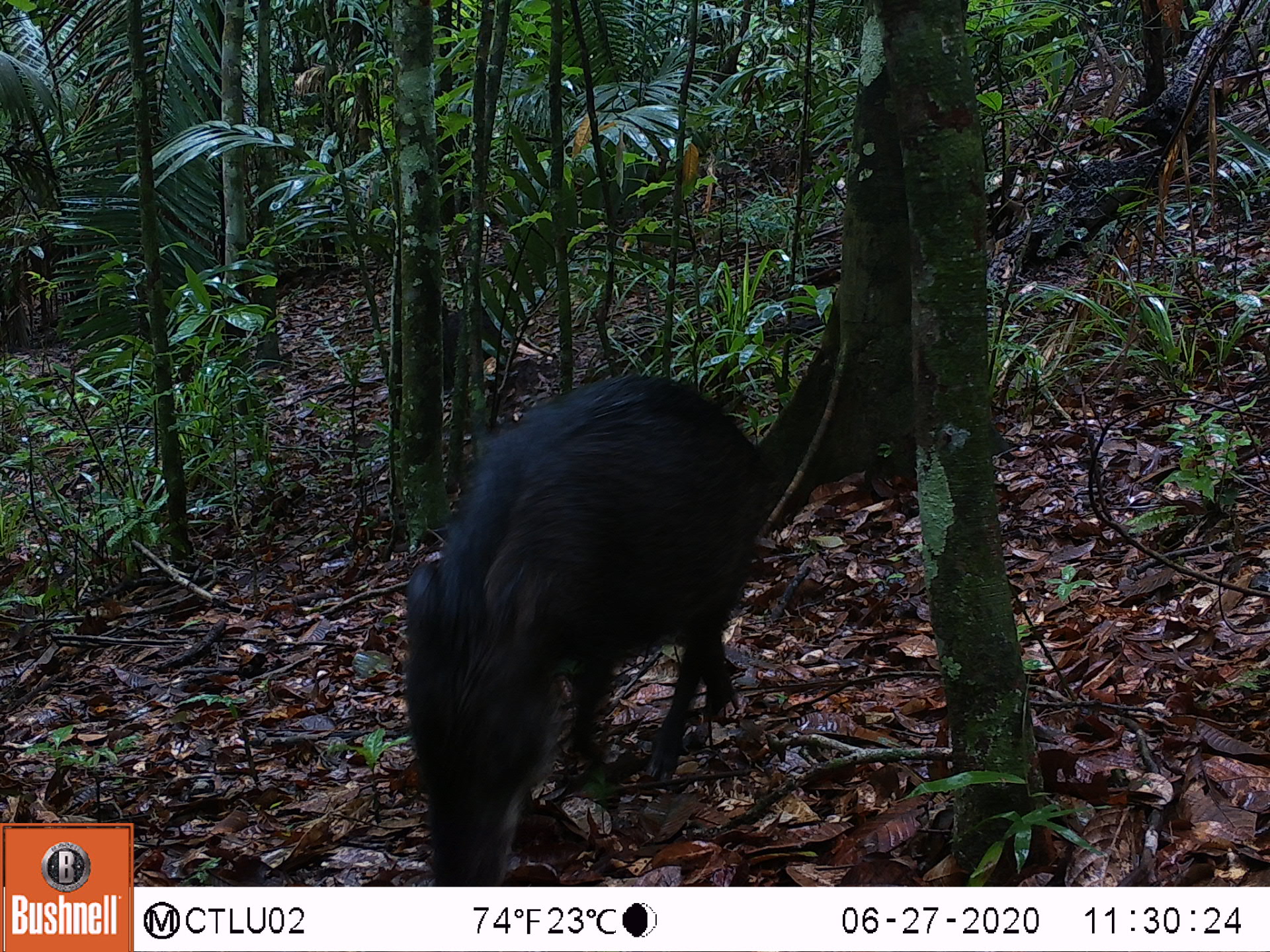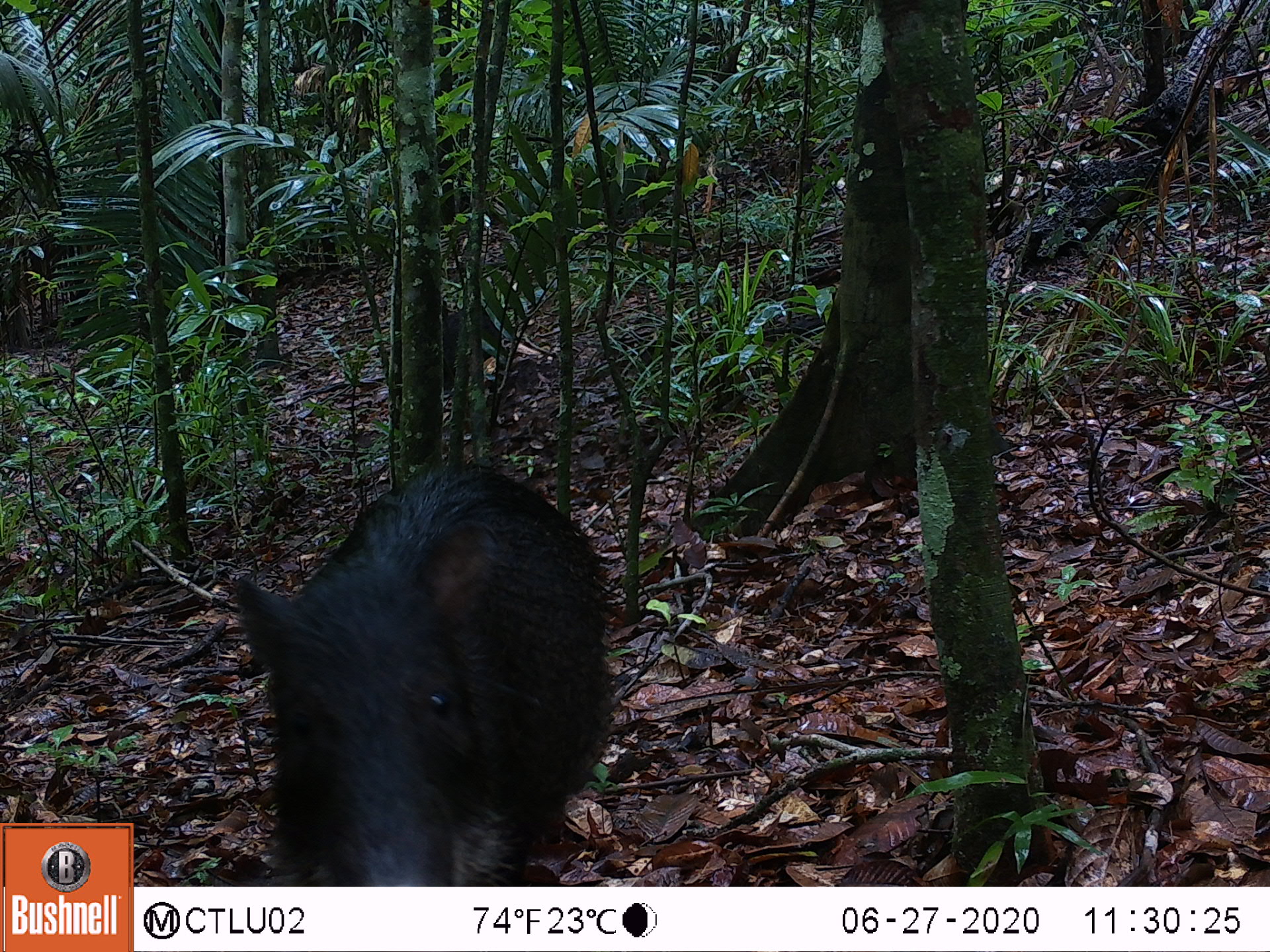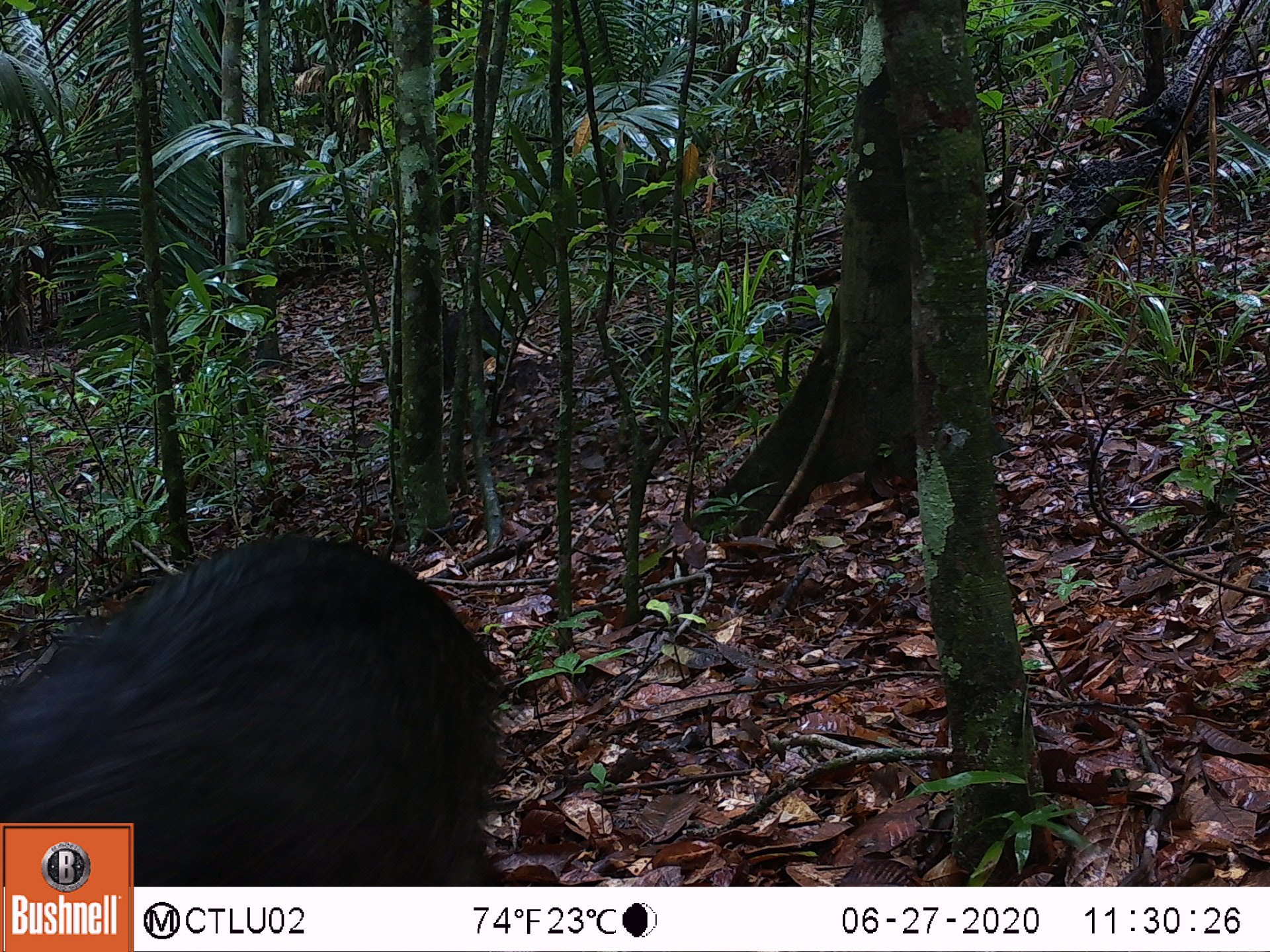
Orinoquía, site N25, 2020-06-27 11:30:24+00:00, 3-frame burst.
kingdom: Animalia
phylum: Chordata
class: Mammalia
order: Artiodactyla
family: Tayassuidae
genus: Tayassu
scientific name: Tayassu pecari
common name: white-lipped peccary